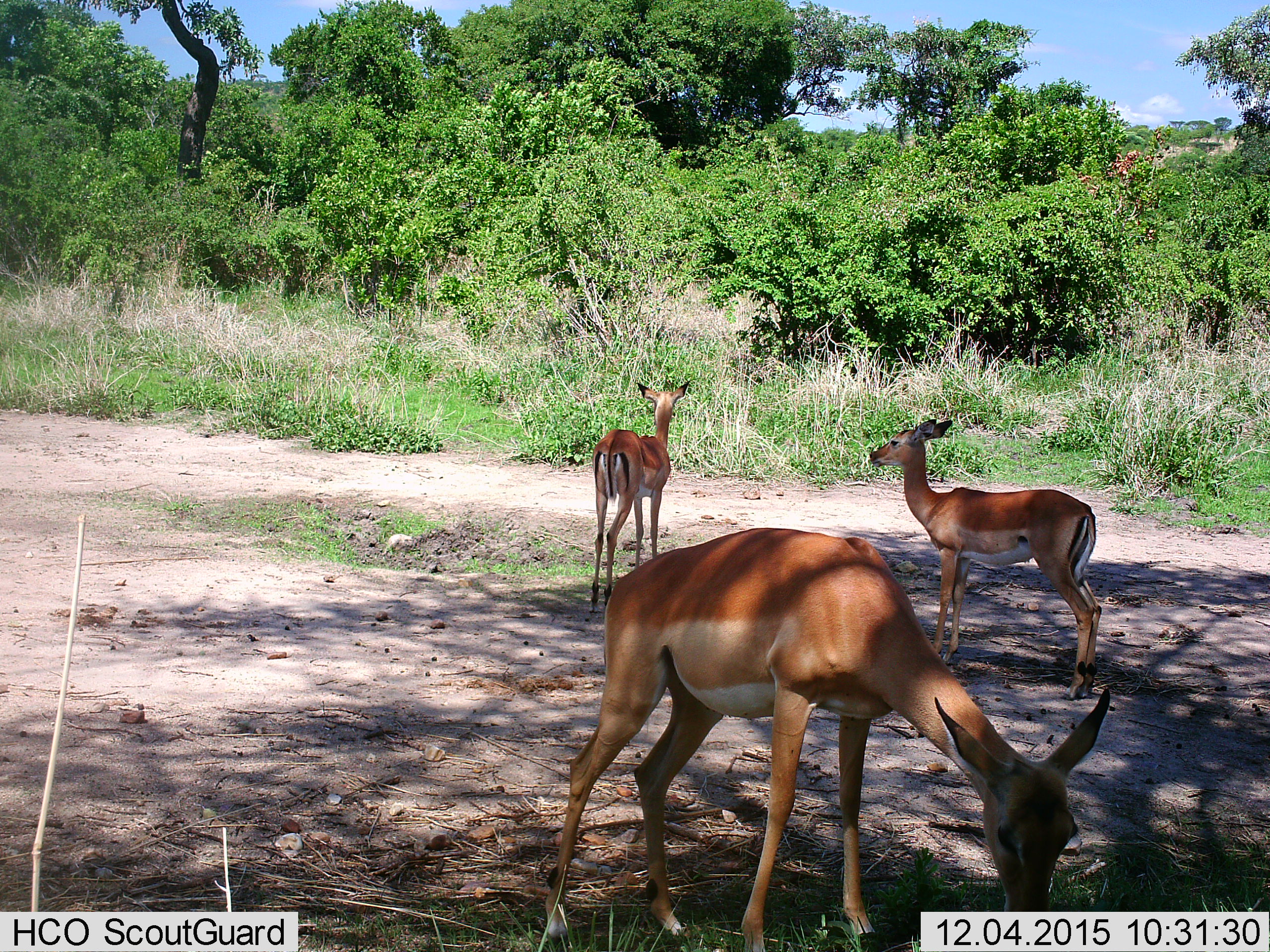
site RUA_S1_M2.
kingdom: Animalia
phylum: Chordata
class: Mammalia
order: Artiodactyla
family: Bovidae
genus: Aepyceros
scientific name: Aepyceros melampus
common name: impala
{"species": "impala (Aepyceros melampus)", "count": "3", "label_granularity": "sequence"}